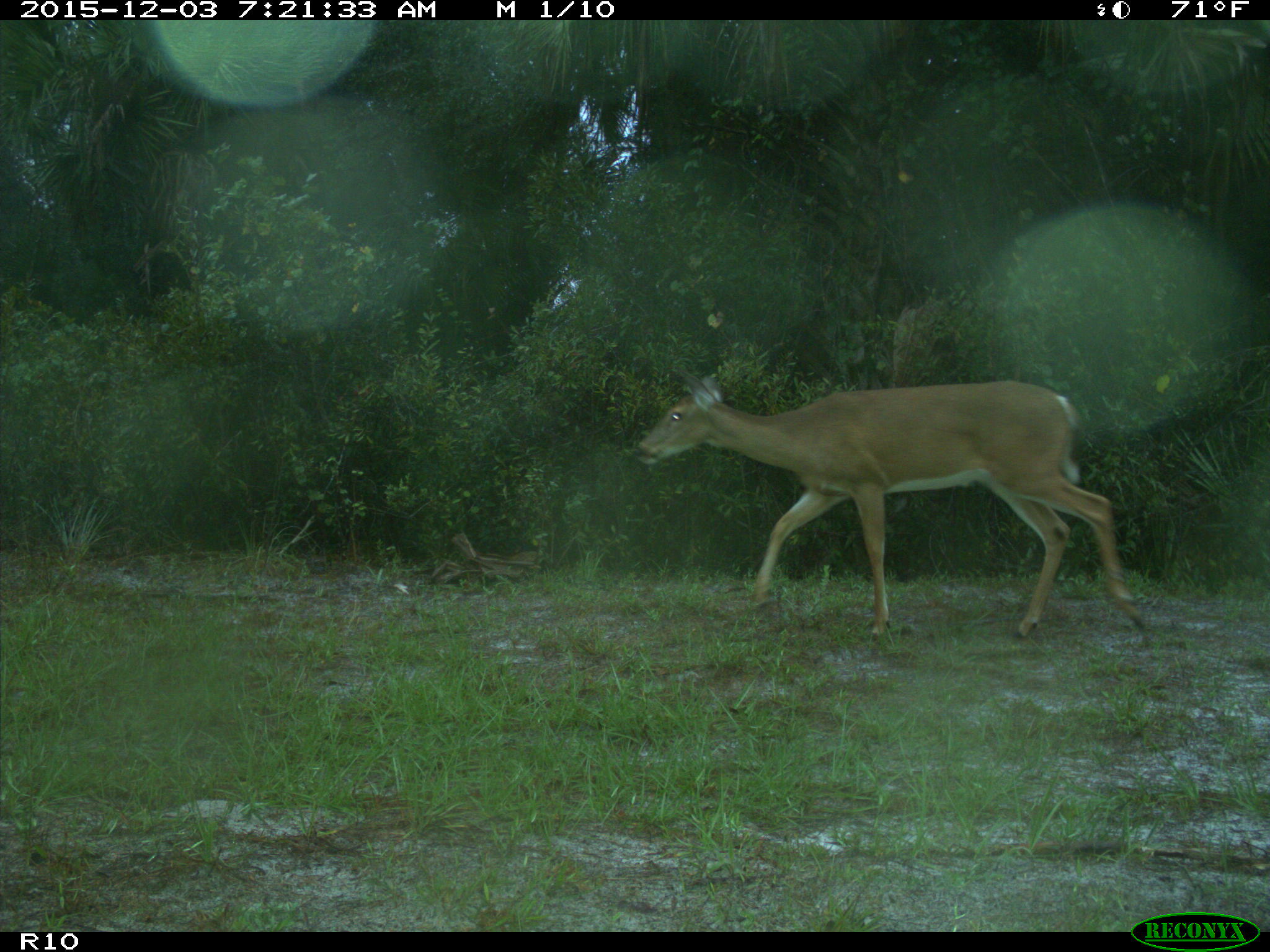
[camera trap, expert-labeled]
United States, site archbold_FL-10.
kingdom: Animalia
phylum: Chordata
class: Mammalia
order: Artiodactyla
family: Cervidae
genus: Odocoileus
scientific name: Odocoileus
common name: deer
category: unidentified deer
Unidentified deer (deer) (Odocoileus).